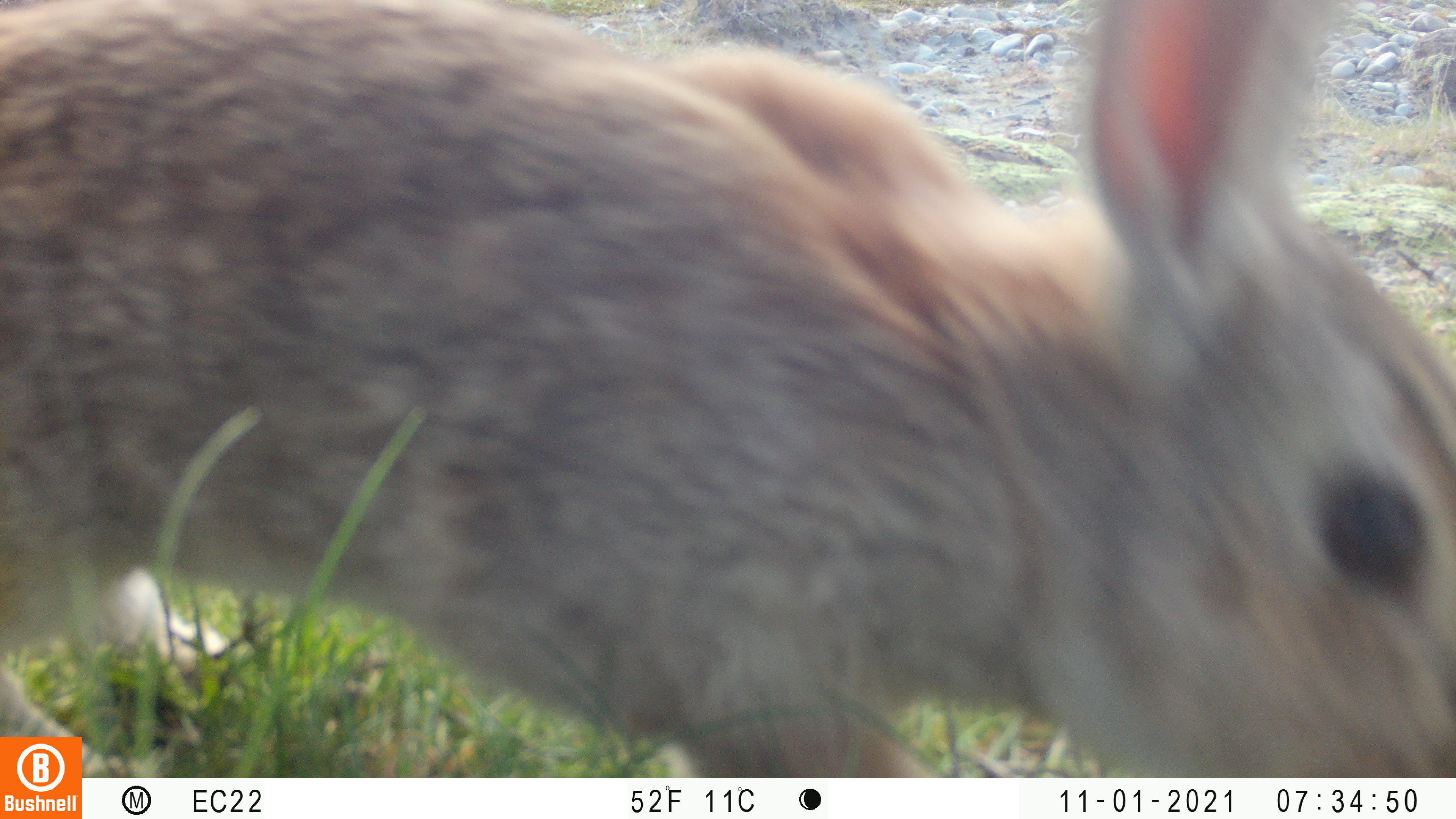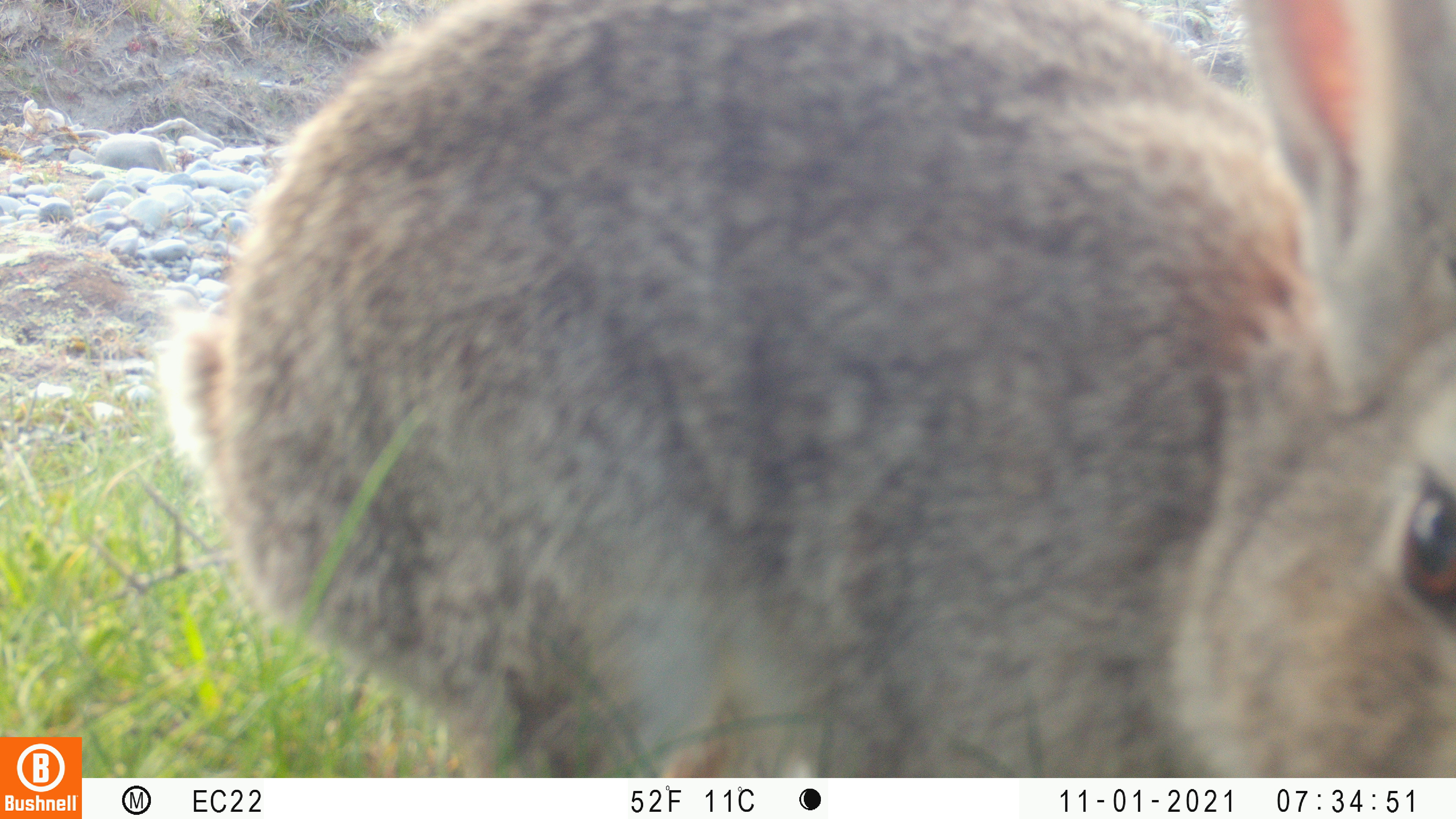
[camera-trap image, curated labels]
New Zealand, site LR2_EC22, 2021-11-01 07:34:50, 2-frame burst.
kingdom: Animalia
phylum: Chordata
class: Mammalia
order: Lagomorpha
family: Leporidae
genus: Oryctolagus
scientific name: Oryctolagus cuniculus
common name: european rabbit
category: rabbit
Rabbit (european rabbit) (Oryctolagus cuniculus).